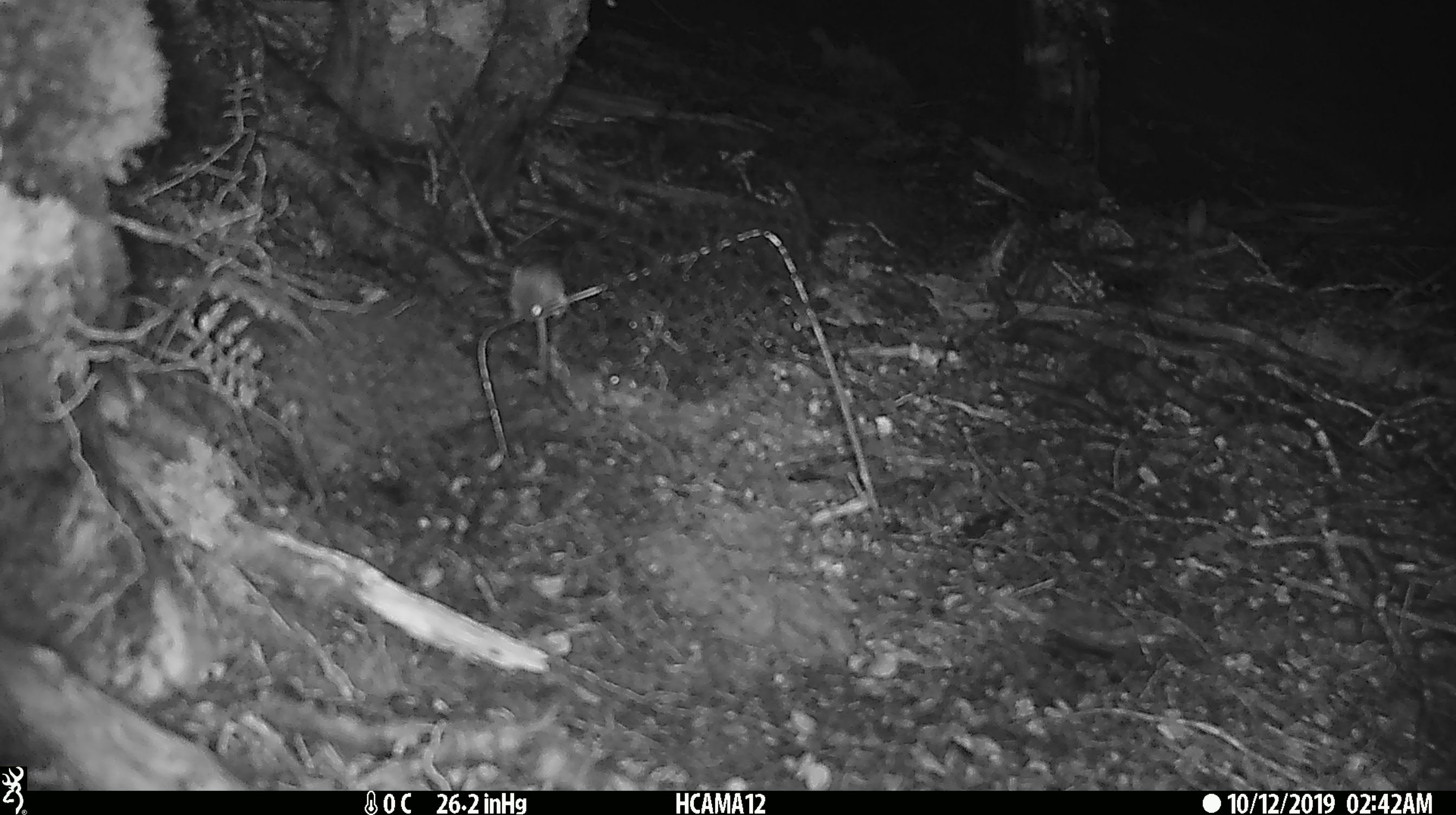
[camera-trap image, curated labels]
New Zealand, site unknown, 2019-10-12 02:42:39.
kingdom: Animalia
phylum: Chordata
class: Mammalia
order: Rodentia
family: Muridae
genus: Mus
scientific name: Mus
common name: mouse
Mouse (Mus).